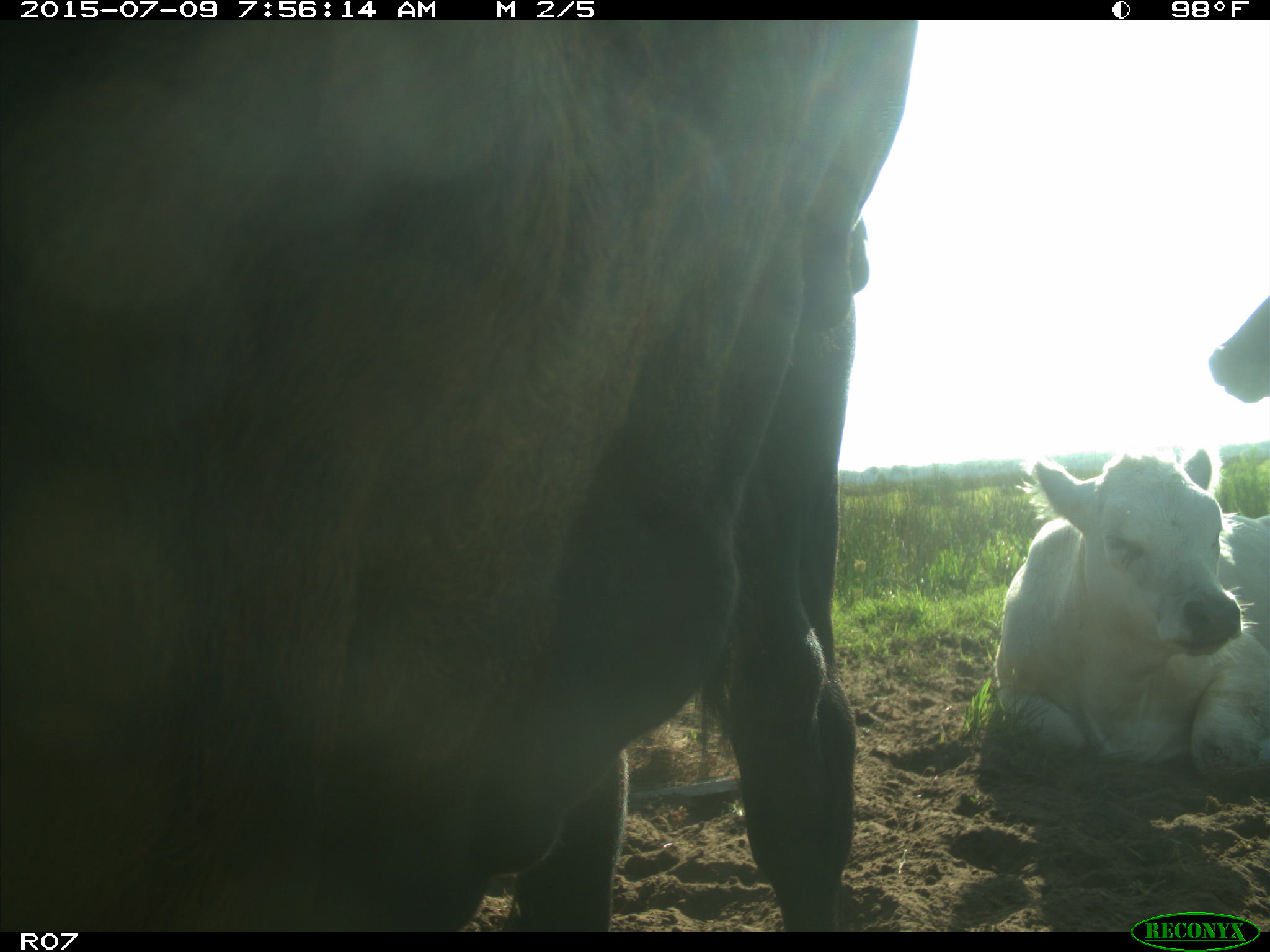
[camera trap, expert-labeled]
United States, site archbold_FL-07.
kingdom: Animalia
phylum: Chordata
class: Mammalia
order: Artiodactyla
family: Bovidae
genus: Bos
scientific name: Bos taurus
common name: domestic cow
Bos taurus (domestic cow).